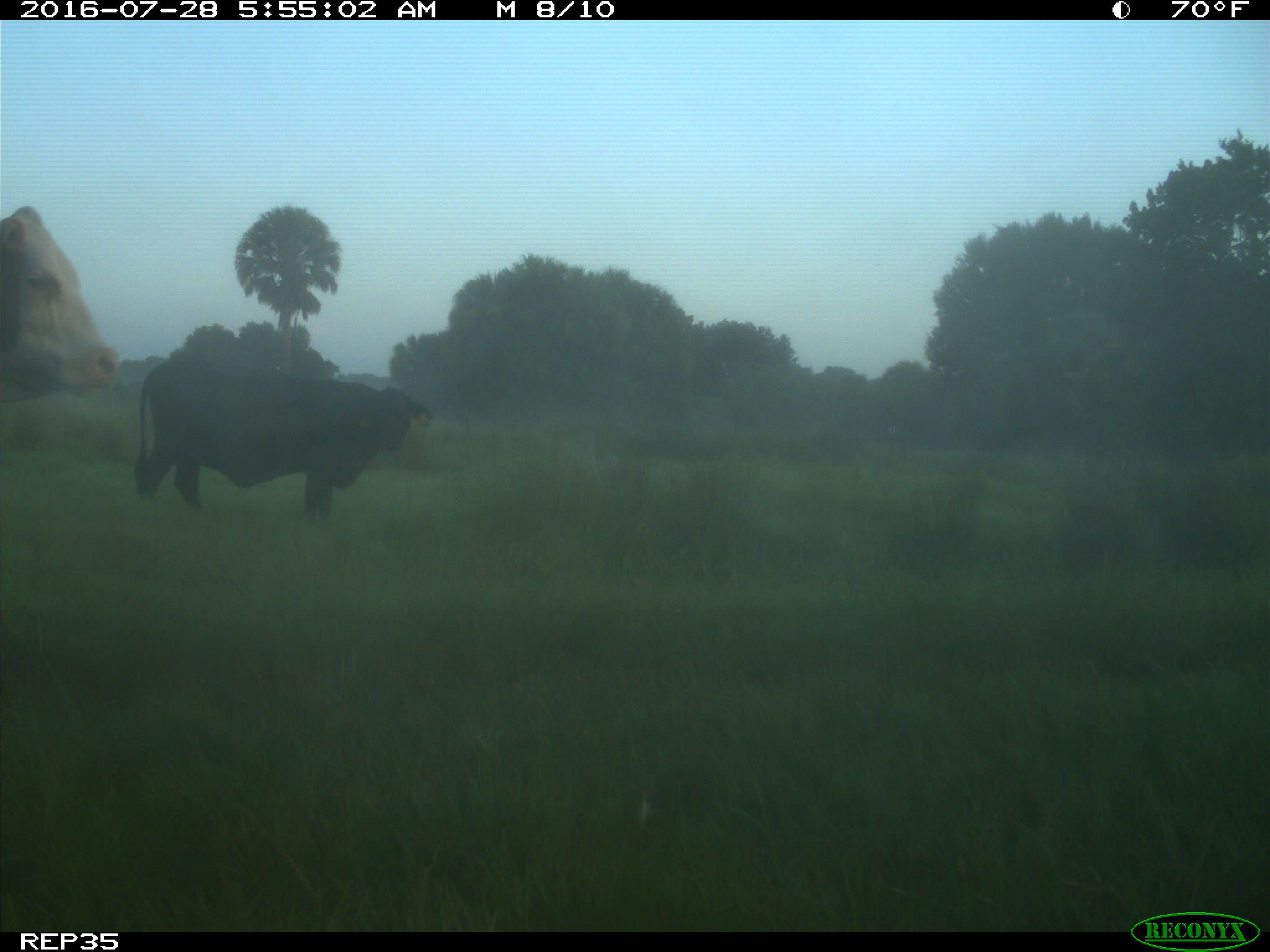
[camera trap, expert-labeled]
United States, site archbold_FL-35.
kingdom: Animalia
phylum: Chordata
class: Mammalia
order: Artiodactyla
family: Bovidae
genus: Bos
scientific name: Bos taurus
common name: domestic cow